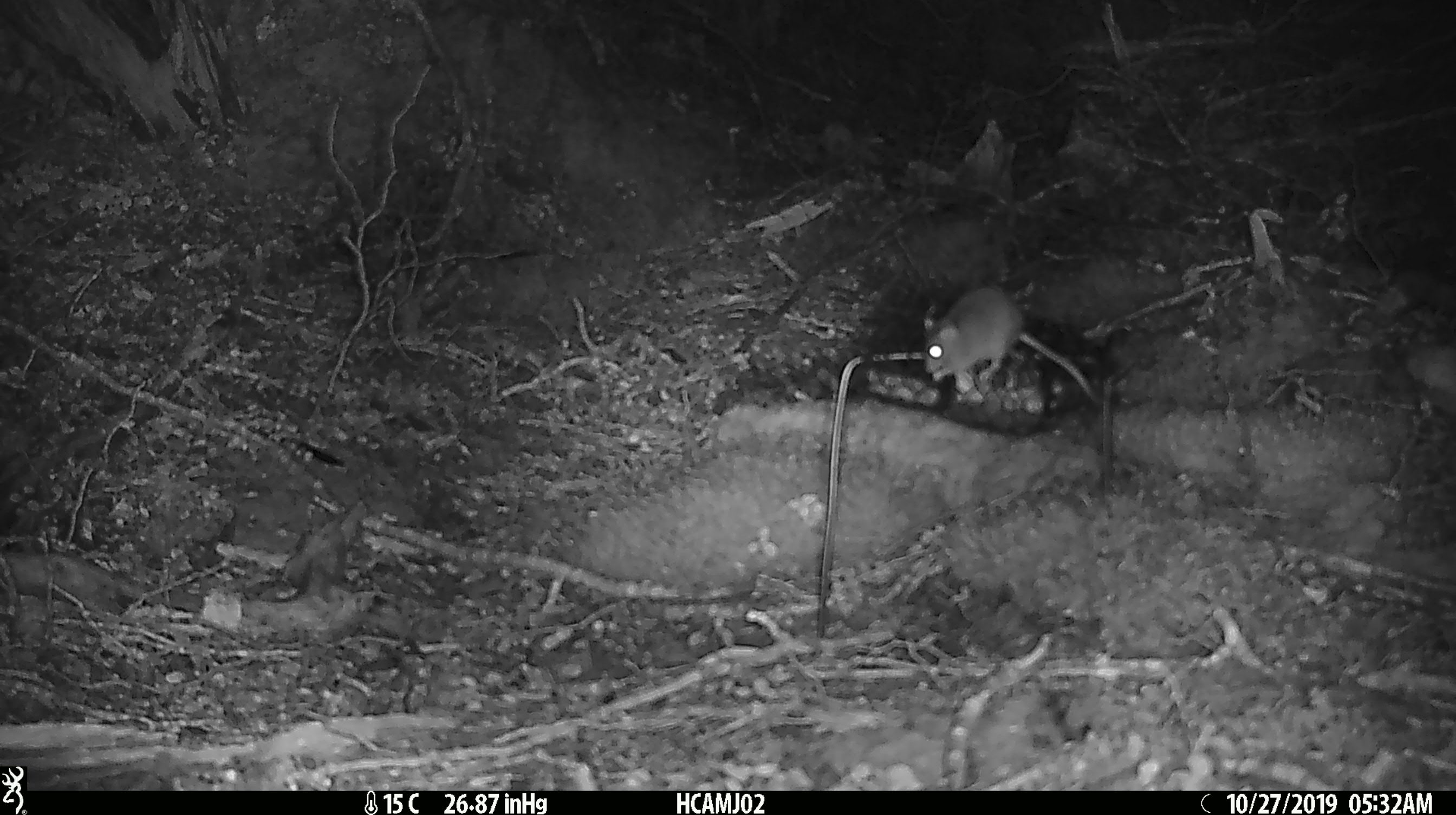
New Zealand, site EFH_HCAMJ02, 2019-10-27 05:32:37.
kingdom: Animalia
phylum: Chordata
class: Mammalia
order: Rodentia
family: Muridae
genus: Mus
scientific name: Mus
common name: mouse